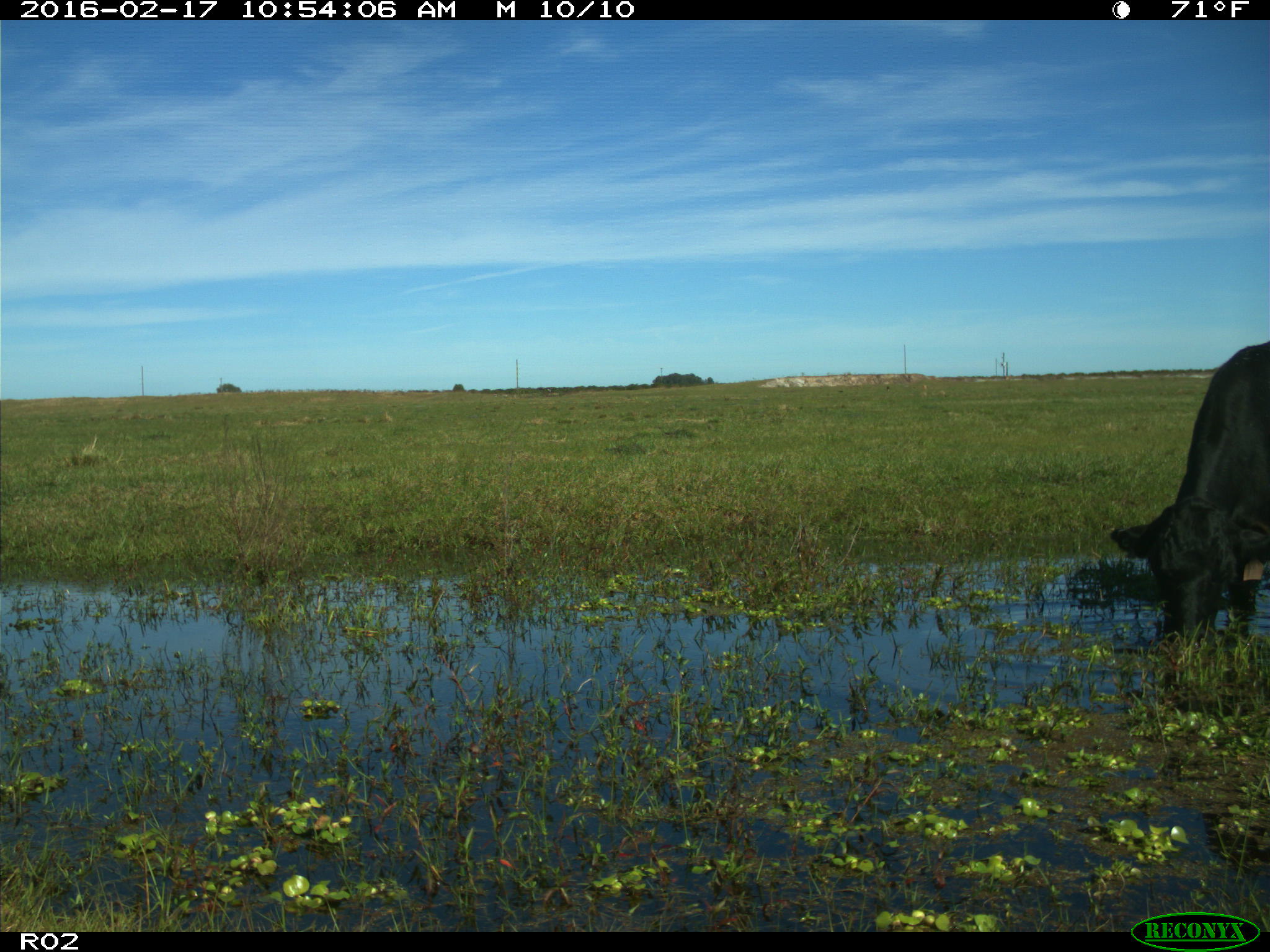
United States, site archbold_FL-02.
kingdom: Animalia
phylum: Chordata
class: Mammalia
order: Artiodactyla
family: Bovidae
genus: Bos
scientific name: Bos taurus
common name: domestic cow